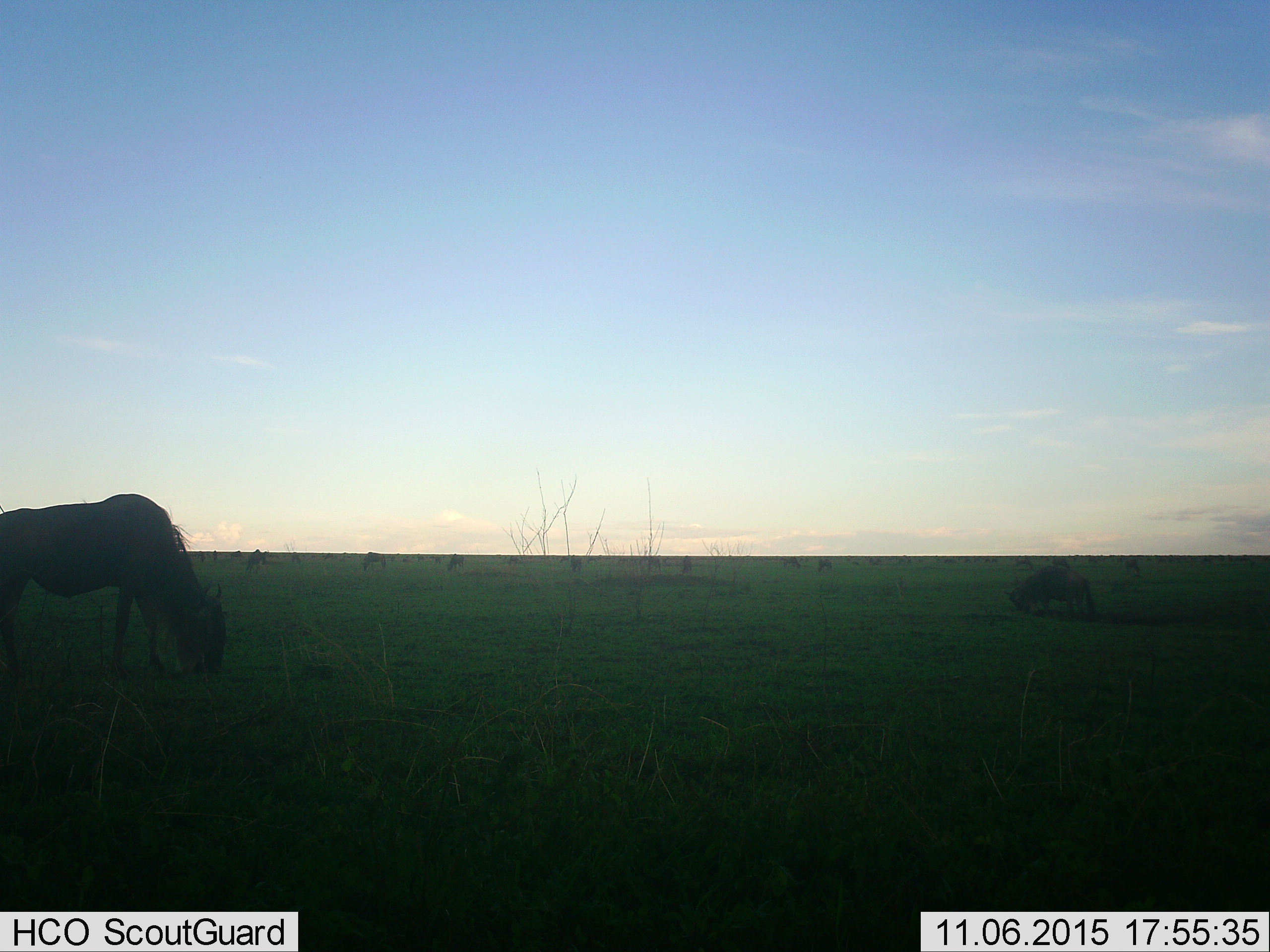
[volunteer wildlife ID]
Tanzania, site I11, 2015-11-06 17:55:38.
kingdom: Animalia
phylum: Chordata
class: Mammalia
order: Artiodactyla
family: Bovidae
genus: Connochaetes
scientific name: Connochaetes taurinus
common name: blue wildebeest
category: wildebeest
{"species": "wildebeest (blue wildebeest) (Connochaetes taurinus)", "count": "11-50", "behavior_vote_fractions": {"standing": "22%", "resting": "0%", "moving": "11%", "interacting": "0%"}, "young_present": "0%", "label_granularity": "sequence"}